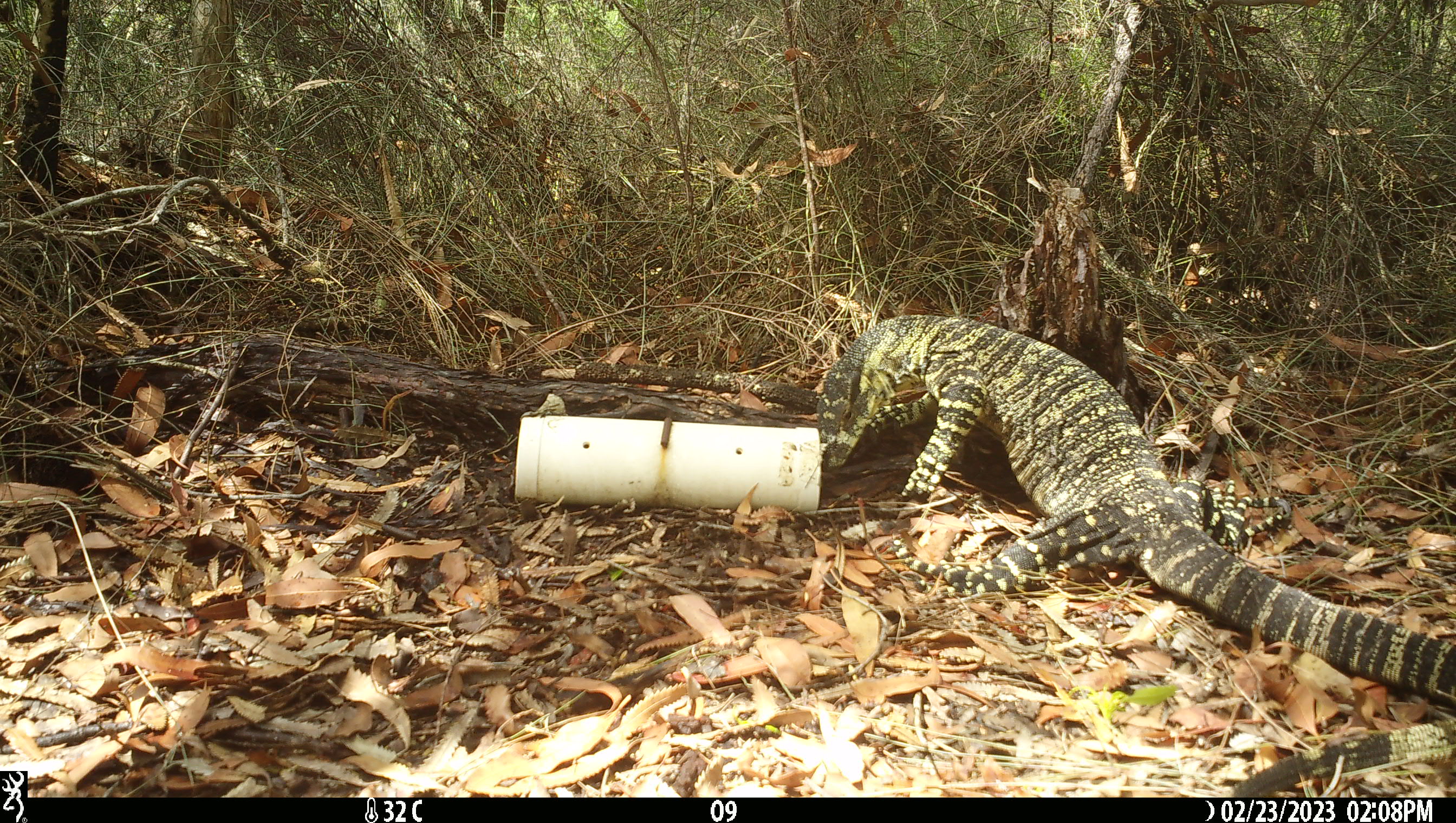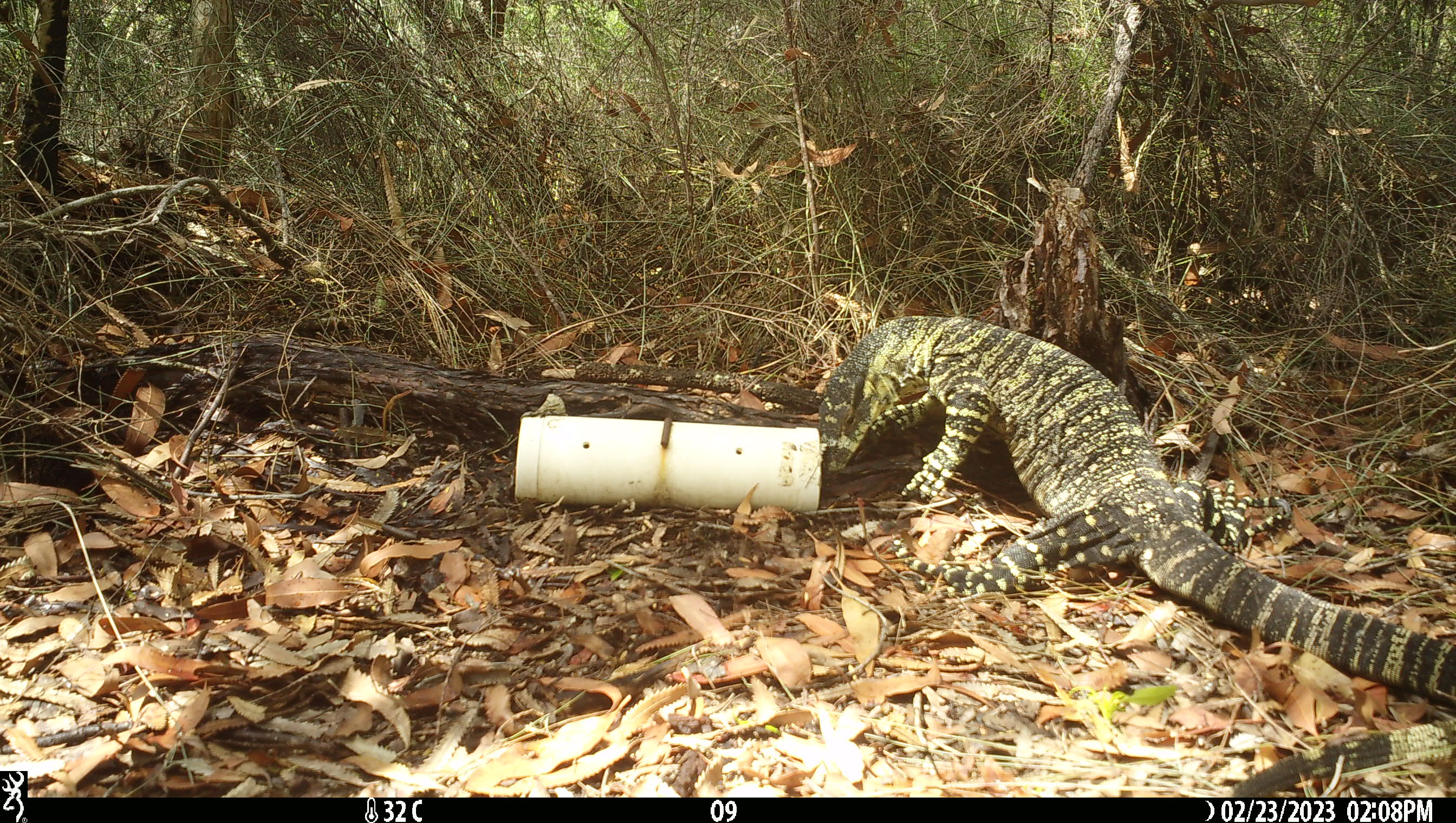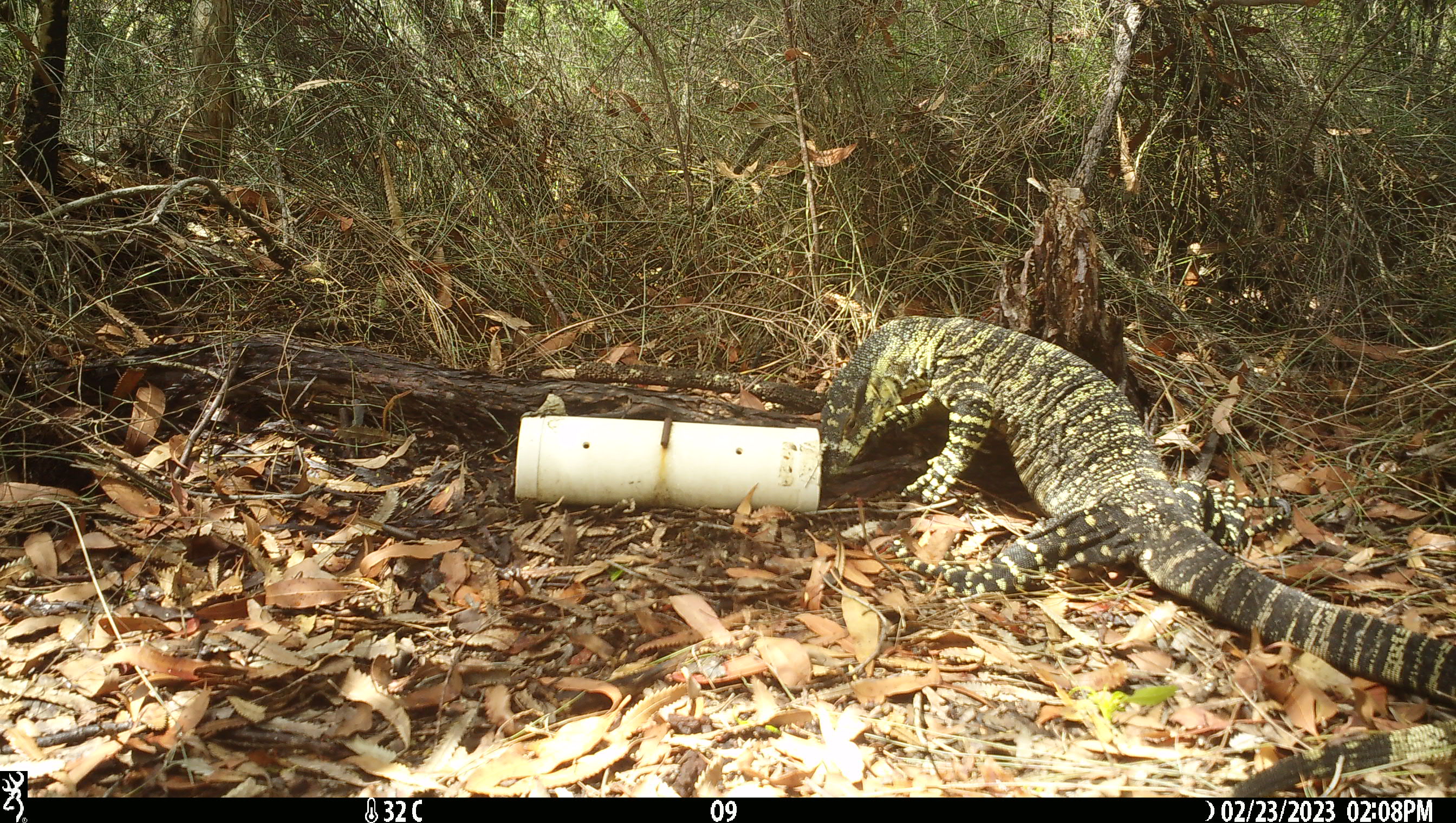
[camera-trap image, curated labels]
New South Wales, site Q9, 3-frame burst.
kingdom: Animalia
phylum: Chordata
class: Reptilia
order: Squamata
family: Varanidae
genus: Varanus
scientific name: Varanus varius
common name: lace monitor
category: goanna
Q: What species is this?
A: Goanna (lace monitor) (Varanus varius).